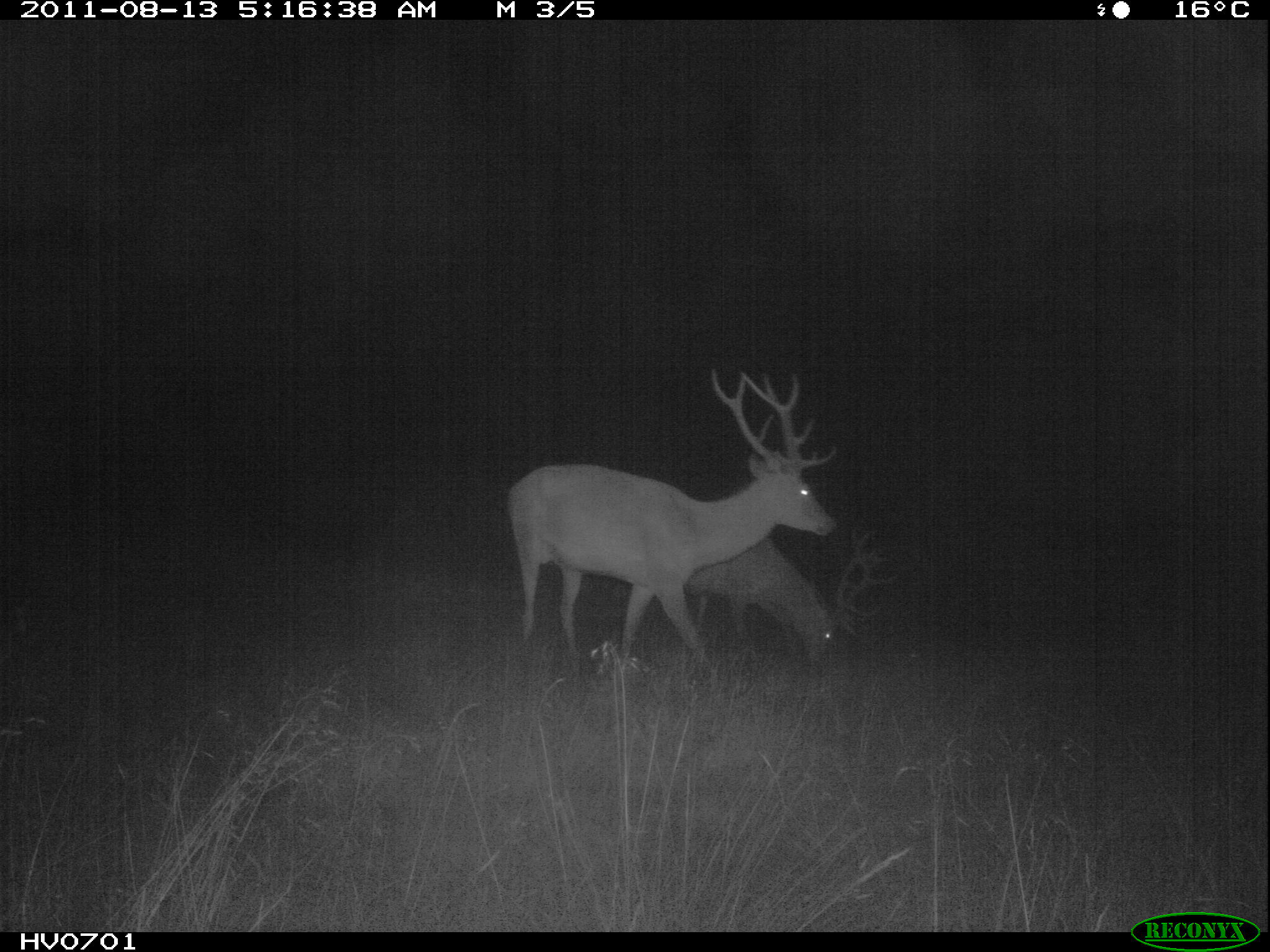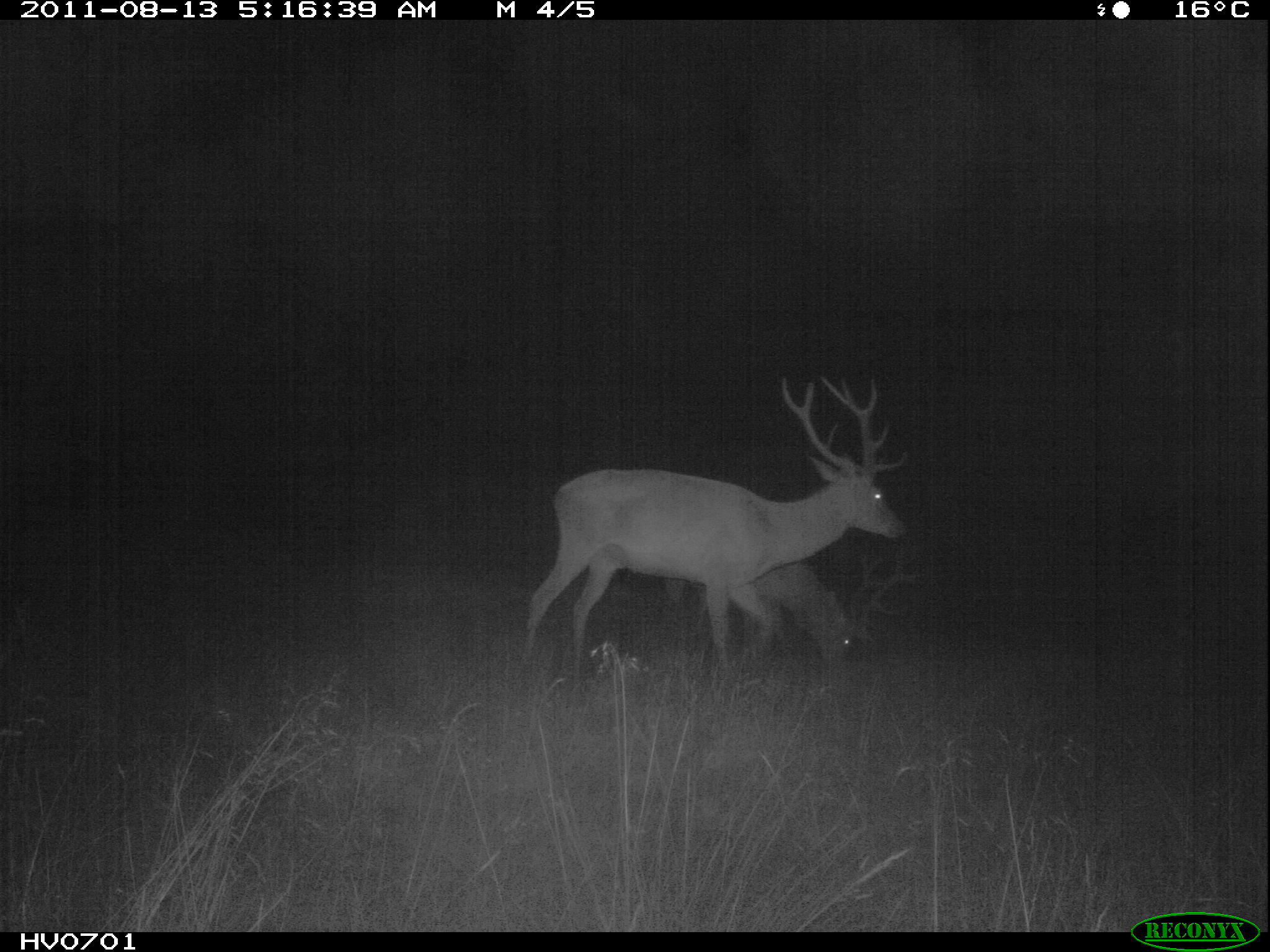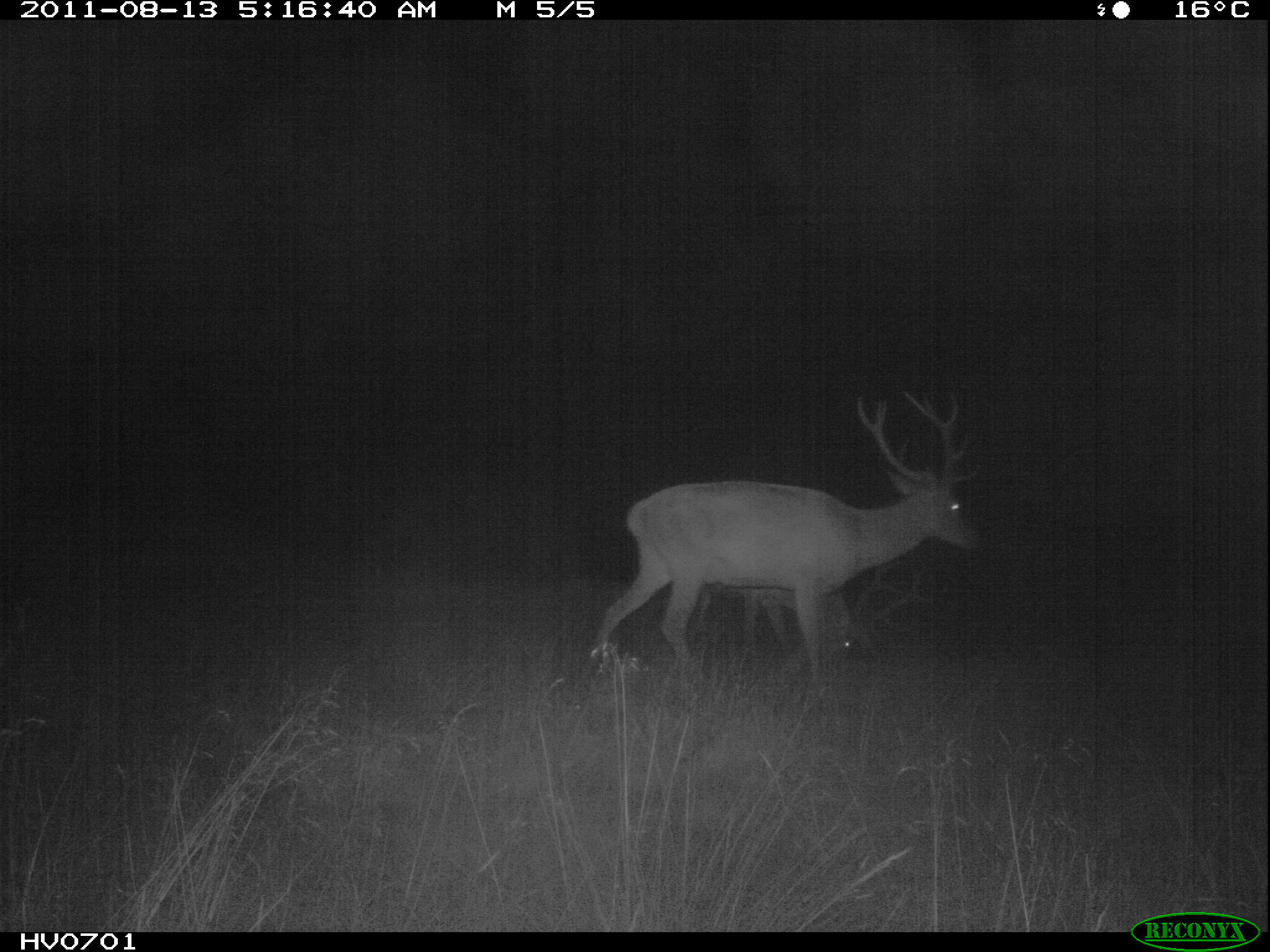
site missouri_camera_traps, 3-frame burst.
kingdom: Animalia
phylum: Chordata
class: Mammalia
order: Artiodactyla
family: Cervidae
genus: Cervus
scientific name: Cervus elaphus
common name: red deer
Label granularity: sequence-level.